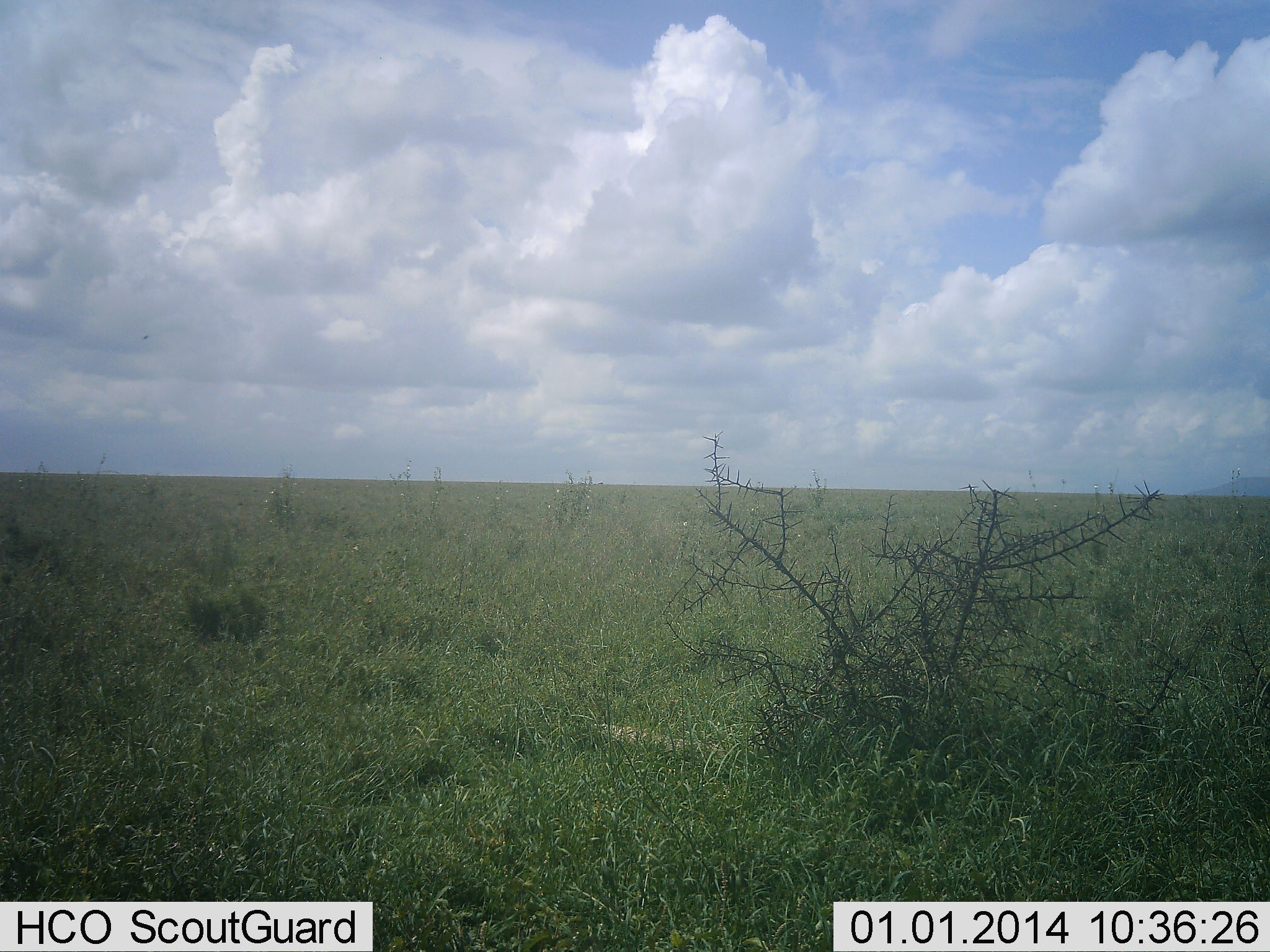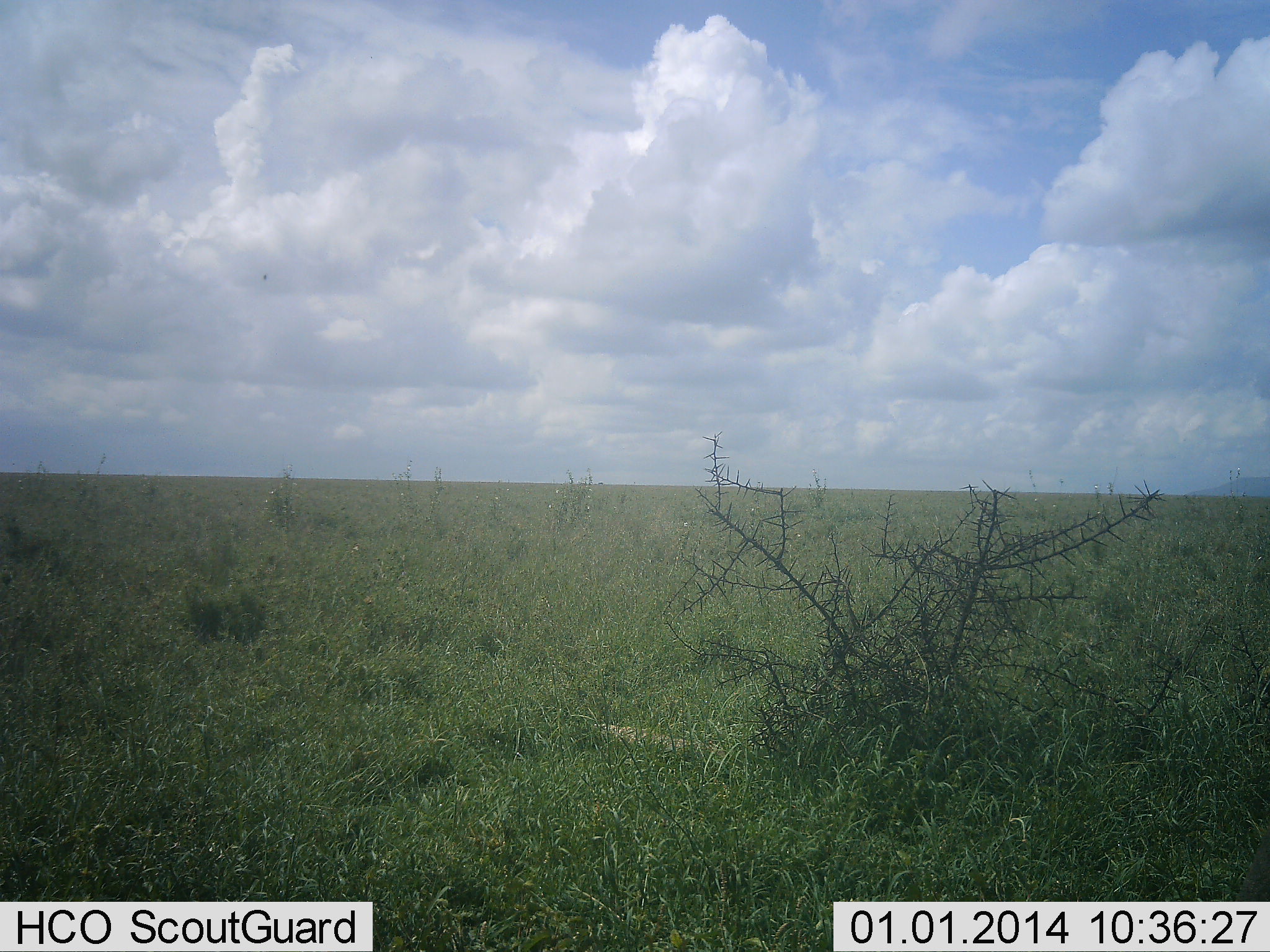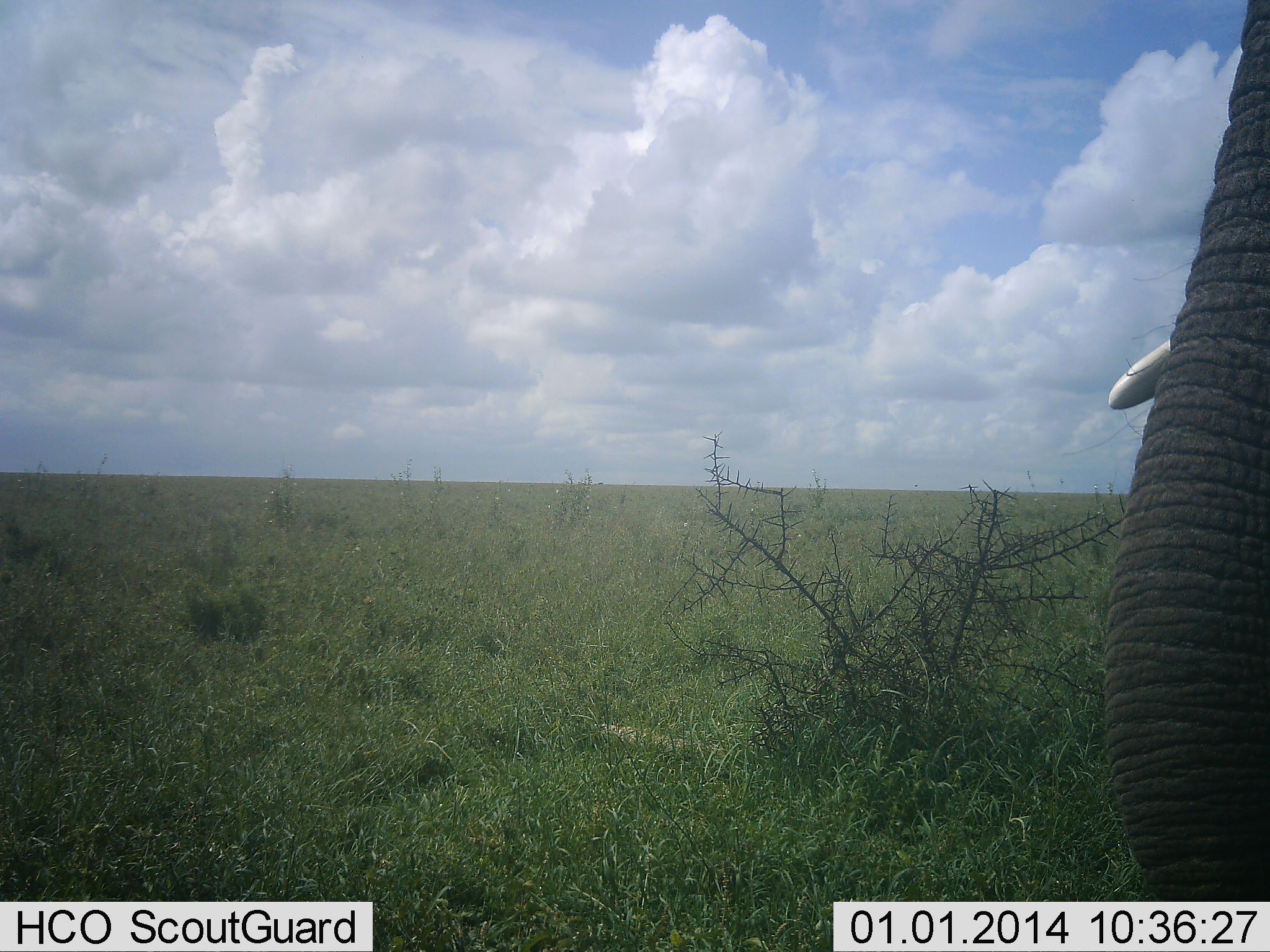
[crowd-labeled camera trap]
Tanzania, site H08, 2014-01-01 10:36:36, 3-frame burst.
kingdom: Animalia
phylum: Chordata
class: Mammalia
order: Proboscidea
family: Elephantidae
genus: Loxodonta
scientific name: Loxodonta africana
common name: african bush elephant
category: elephant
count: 1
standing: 18%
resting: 0%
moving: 73%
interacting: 0%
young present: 0%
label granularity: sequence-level